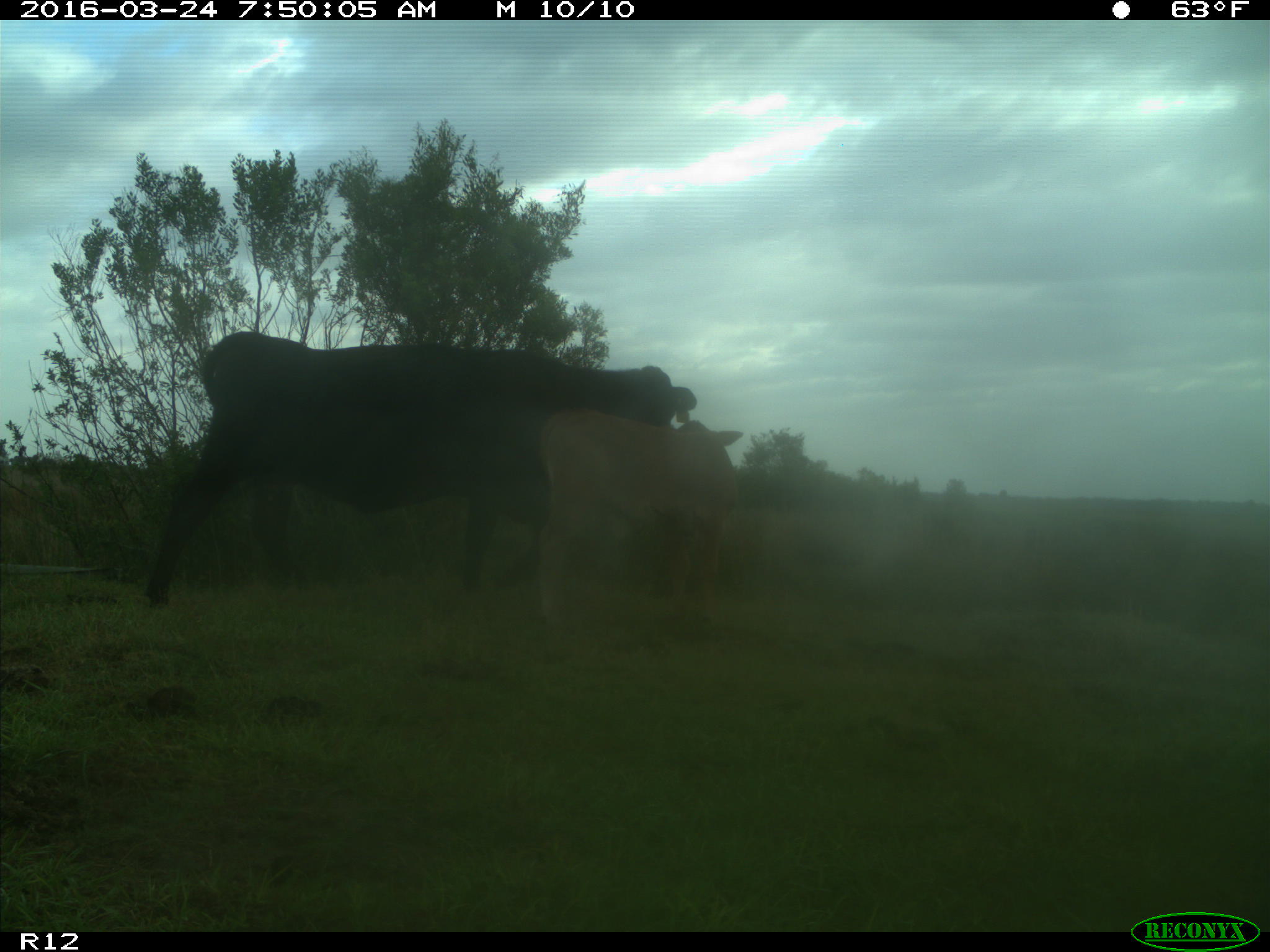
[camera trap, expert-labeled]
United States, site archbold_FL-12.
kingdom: Animalia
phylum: Chordata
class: Mammalia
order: Artiodactyla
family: Bovidae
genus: Bos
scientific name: Bos taurus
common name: domestic cow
Bos taurus (domestic cow).